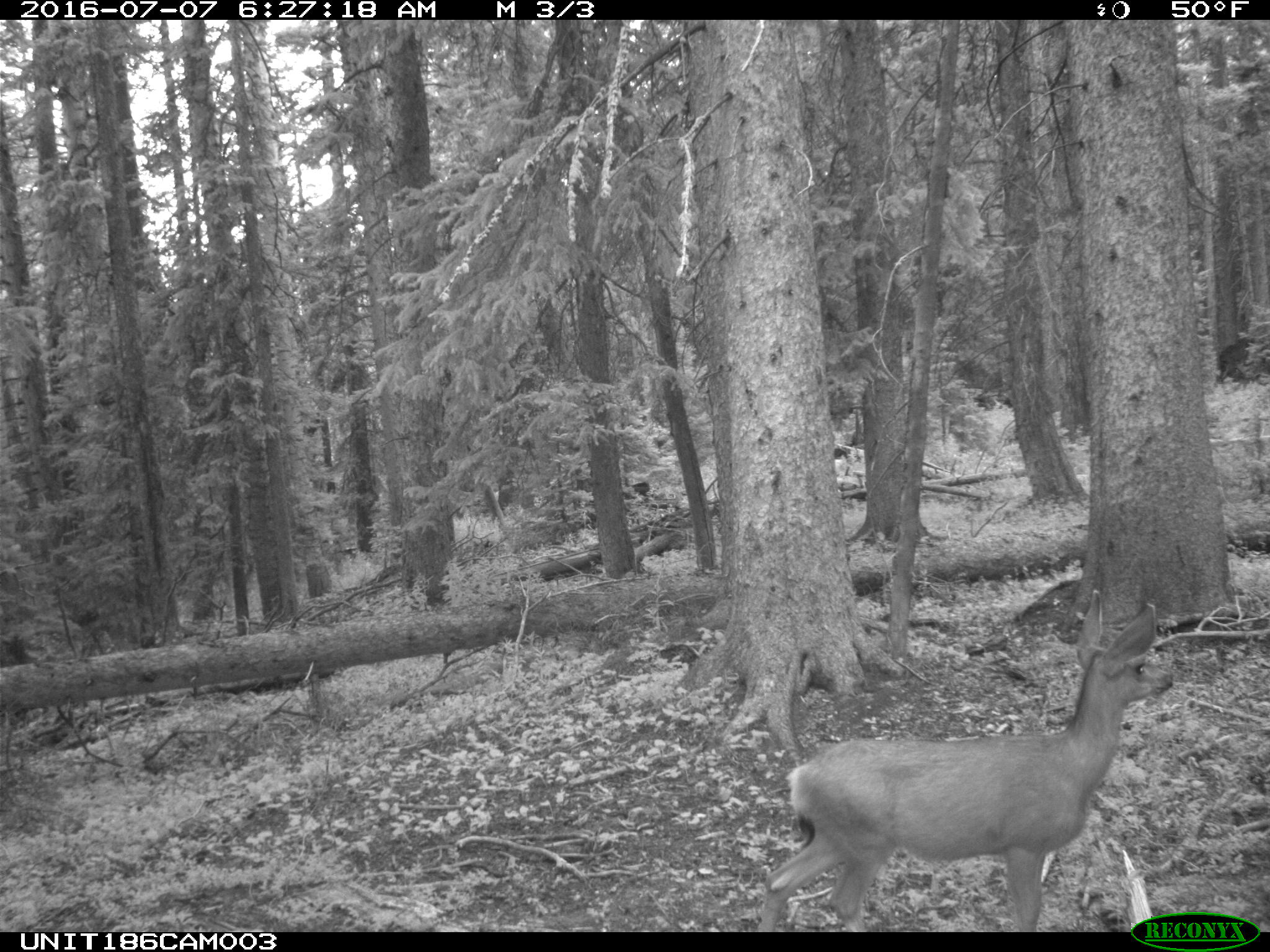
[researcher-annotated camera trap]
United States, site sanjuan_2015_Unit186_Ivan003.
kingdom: Animalia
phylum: Chordata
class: Mammalia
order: Artiodactyla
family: Cervidae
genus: Odocoileus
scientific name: Odocoileus hemionus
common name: mule deer